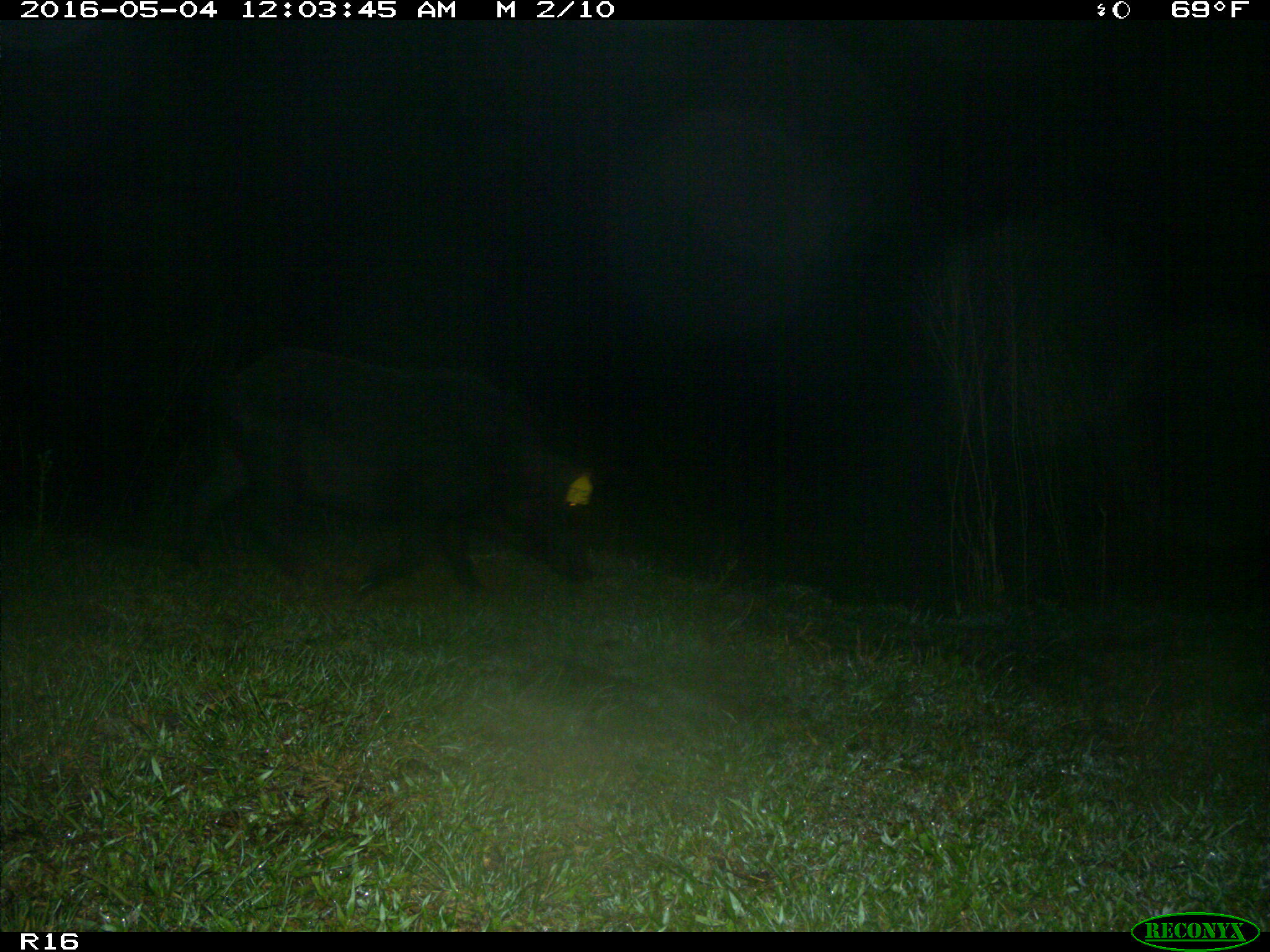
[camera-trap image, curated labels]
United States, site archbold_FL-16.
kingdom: Animalia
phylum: Chordata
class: Mammalia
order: Artiodactyla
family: Suidae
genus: Sus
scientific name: Sus scrofa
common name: wild boar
Sus scrofa (wild boar).